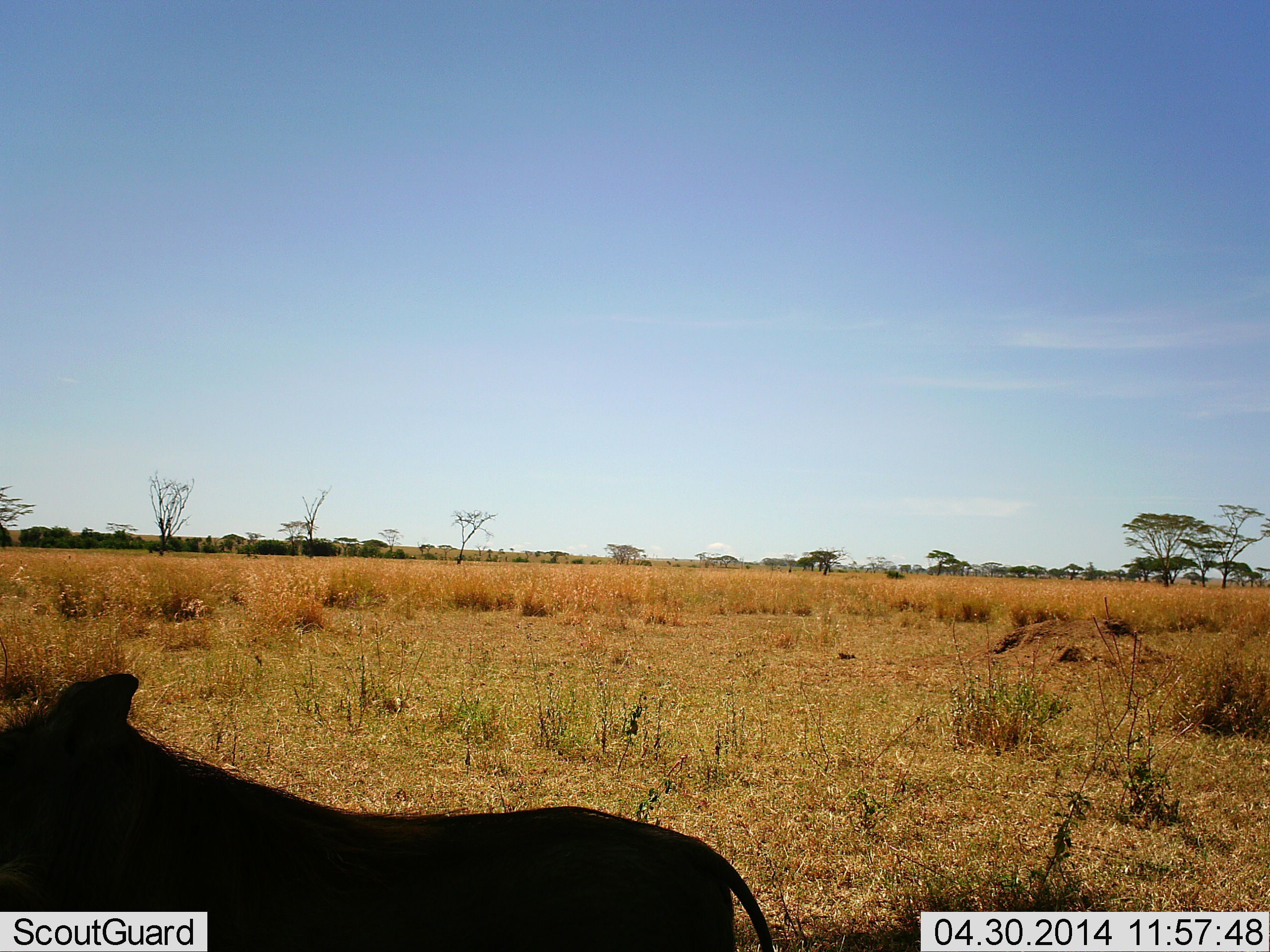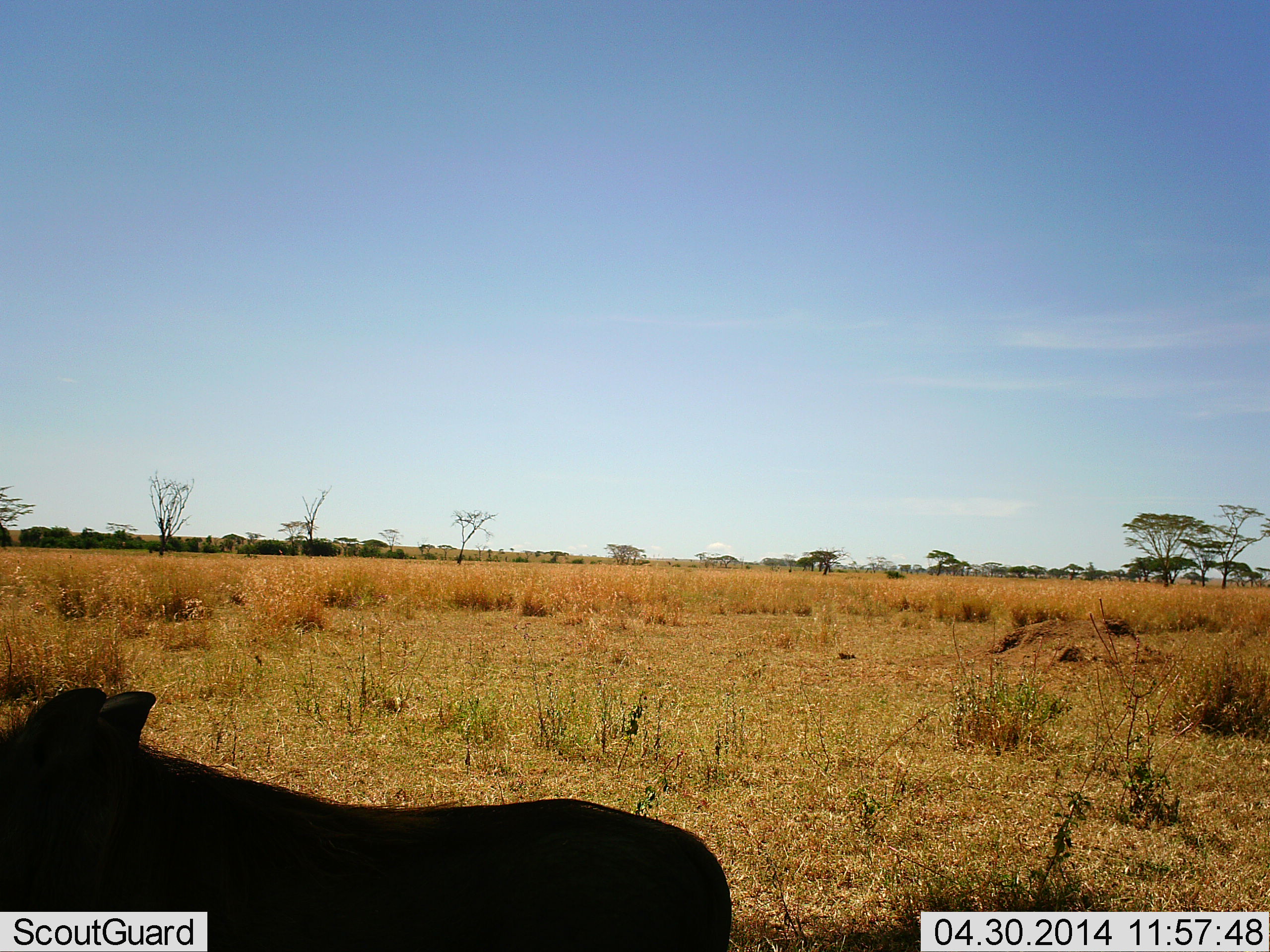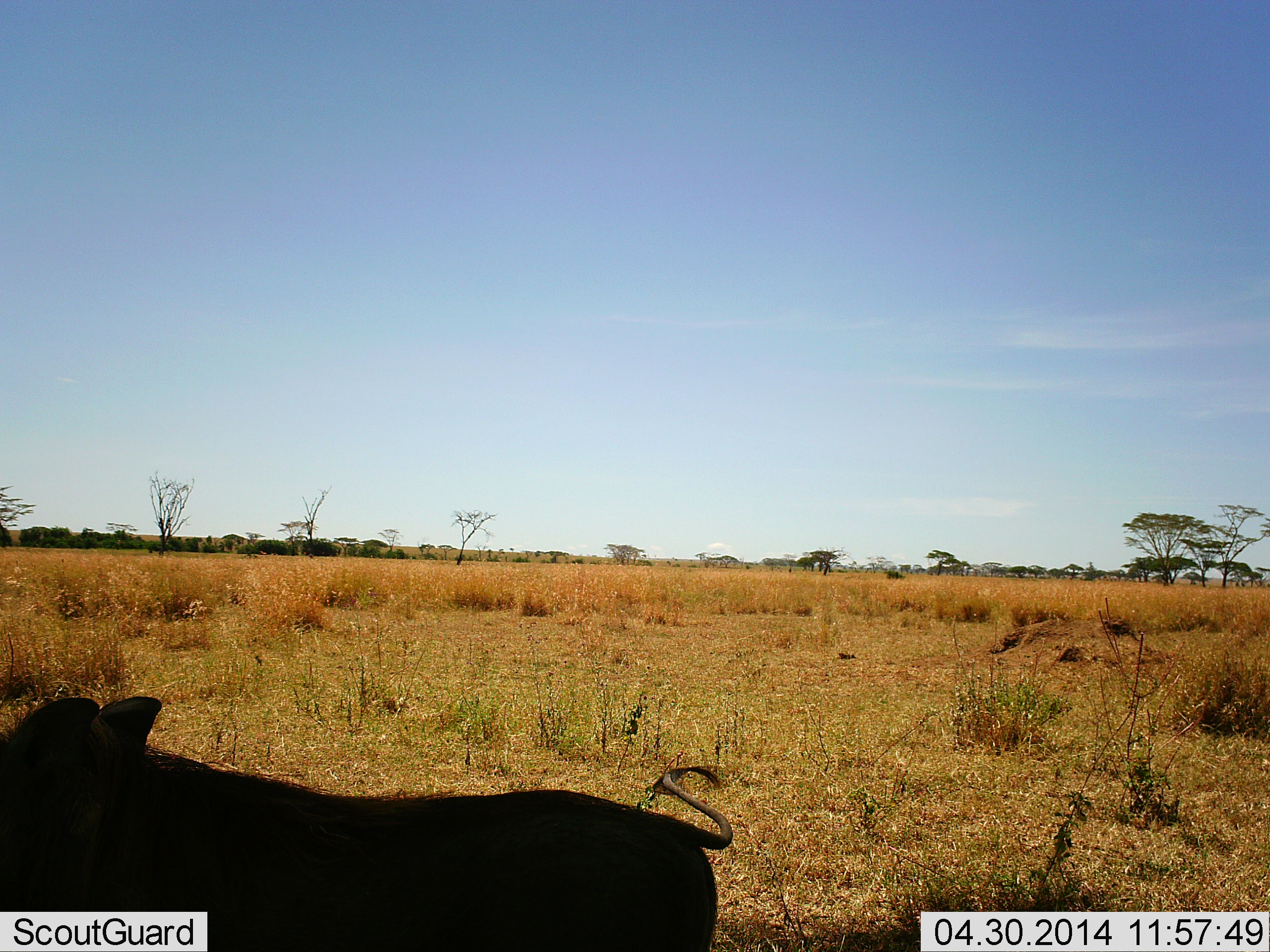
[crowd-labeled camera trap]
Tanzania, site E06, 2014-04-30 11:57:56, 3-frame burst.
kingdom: Animalia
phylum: Chordata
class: Mammalia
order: Artiodactyla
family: Suidae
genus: Phacochoerus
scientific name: Phacochoerus africanus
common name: warthog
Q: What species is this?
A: Warthog (Phacochoerus africanus).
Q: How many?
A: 1.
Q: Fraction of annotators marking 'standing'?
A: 90%.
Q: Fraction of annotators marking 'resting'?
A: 0%.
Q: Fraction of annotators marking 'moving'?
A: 10%.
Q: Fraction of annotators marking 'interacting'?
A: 0%.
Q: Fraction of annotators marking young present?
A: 0%.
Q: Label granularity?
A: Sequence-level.